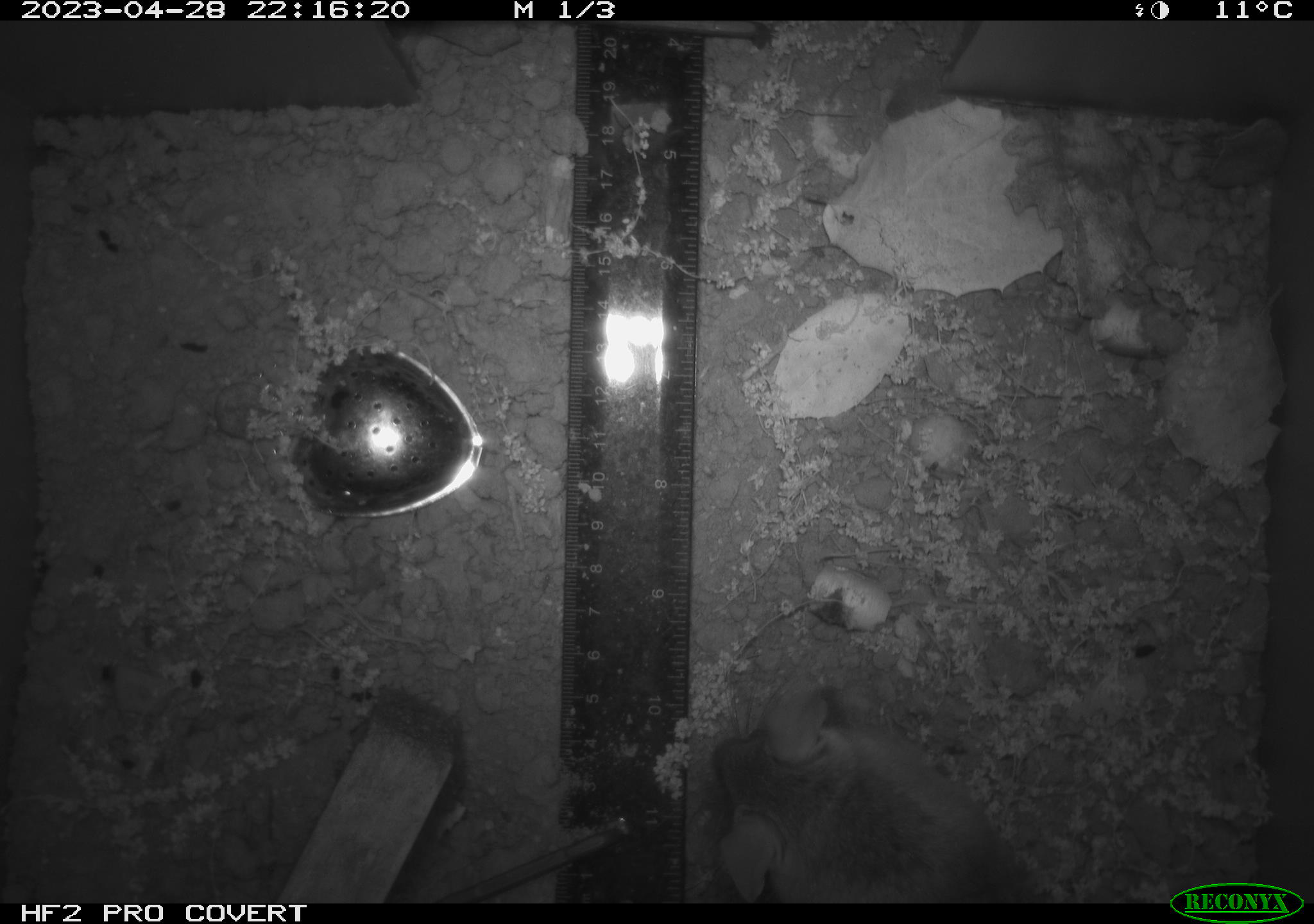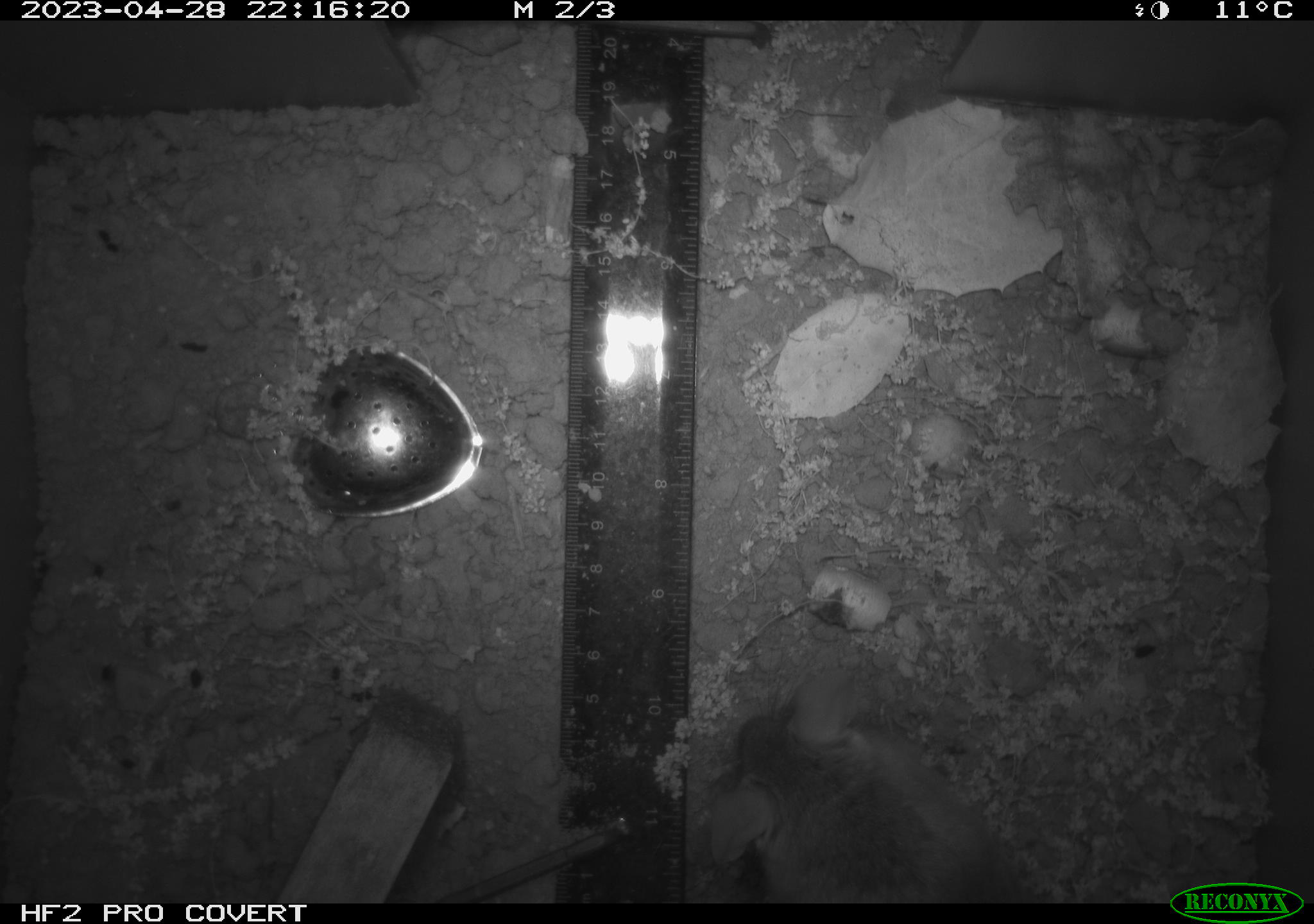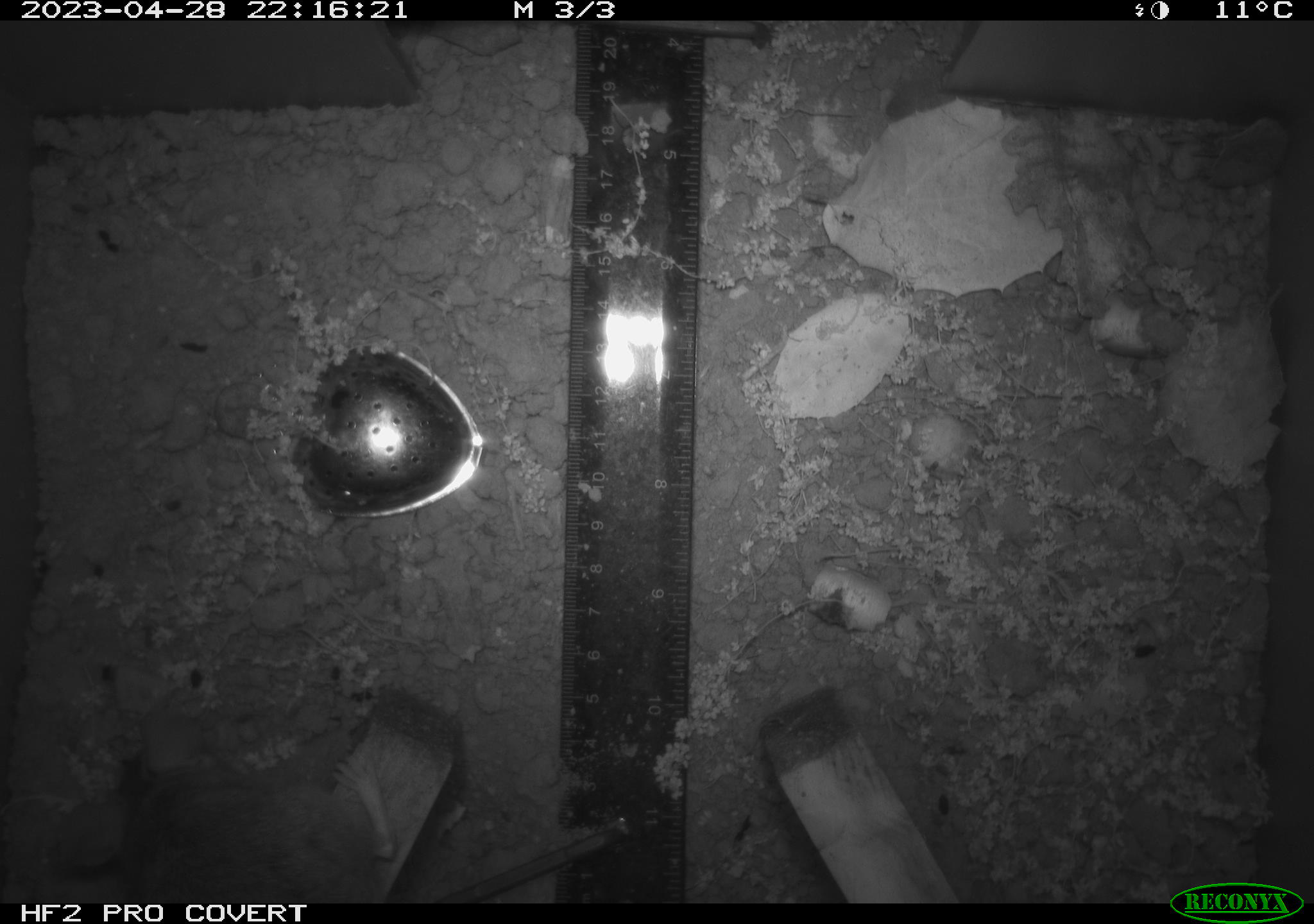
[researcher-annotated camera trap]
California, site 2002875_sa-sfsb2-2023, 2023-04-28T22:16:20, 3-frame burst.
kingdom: Animalia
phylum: Chordata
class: Mammalia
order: Rodentia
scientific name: Rodentia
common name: mouse species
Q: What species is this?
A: Mouse species (Rodentia).